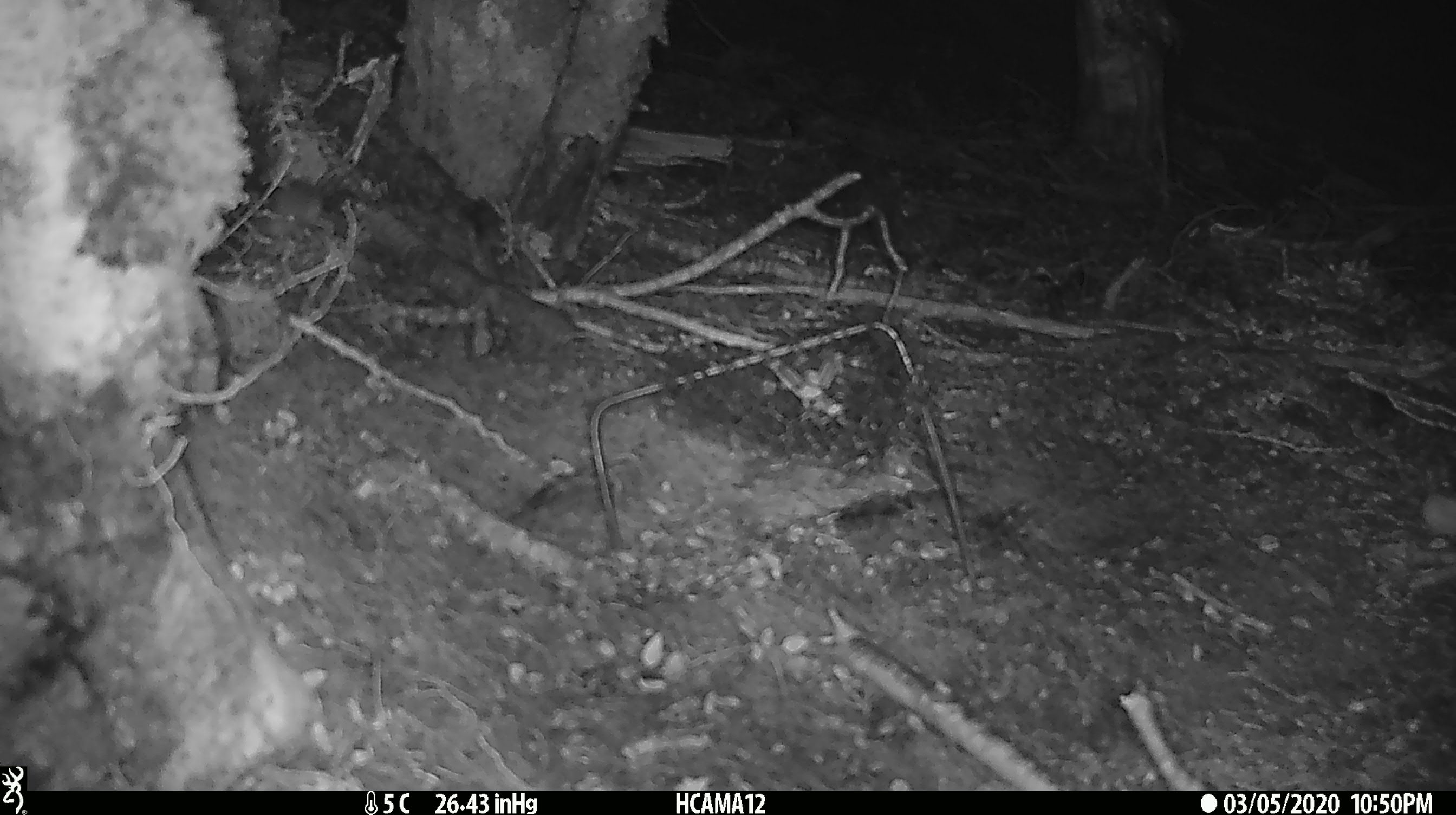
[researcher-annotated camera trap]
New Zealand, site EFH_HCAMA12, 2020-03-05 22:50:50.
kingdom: Animalia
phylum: Chordata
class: Mammalia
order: Rodentia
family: Muridae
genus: Mus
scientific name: Mus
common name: mouse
Mouse (Mus).